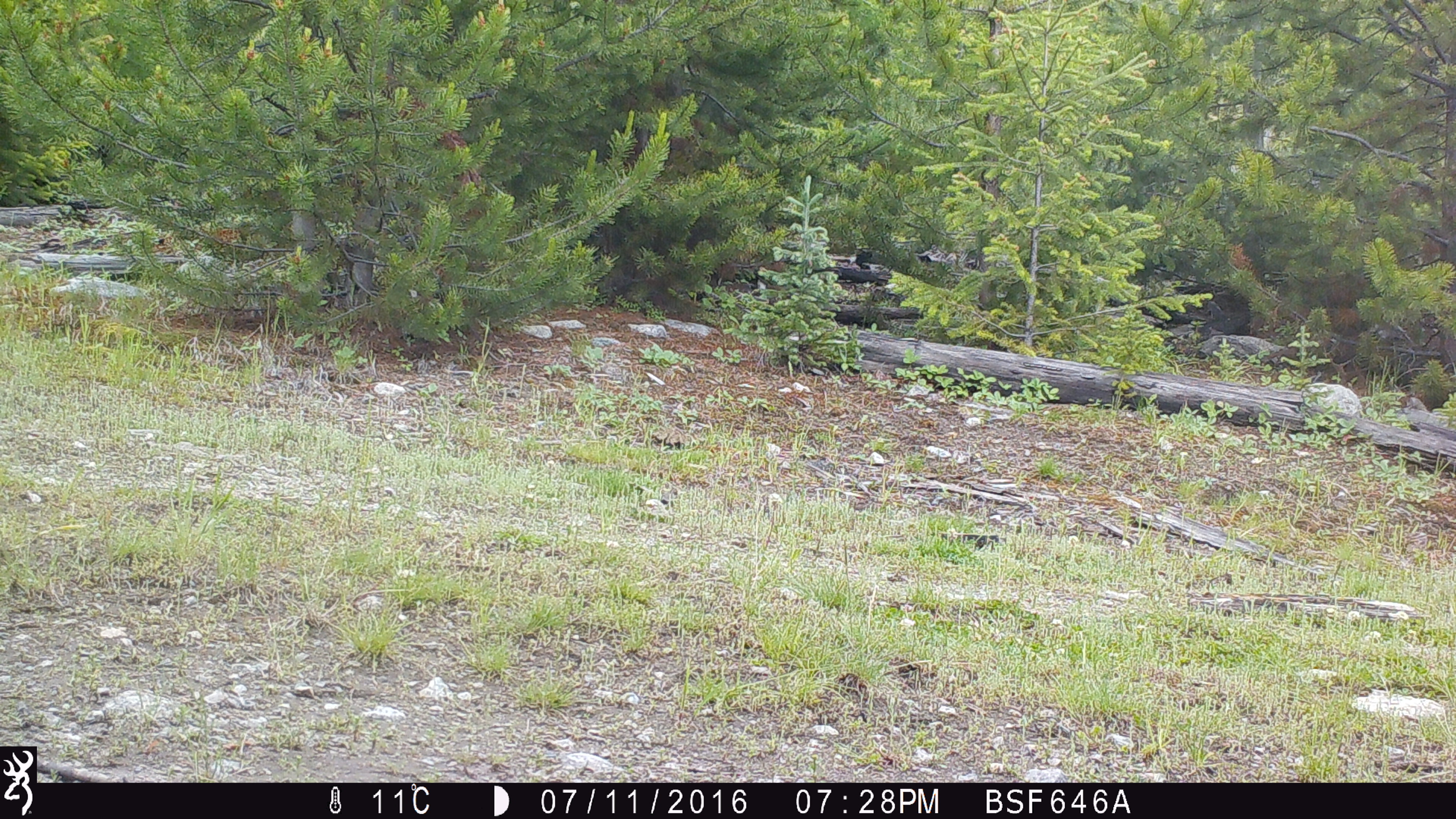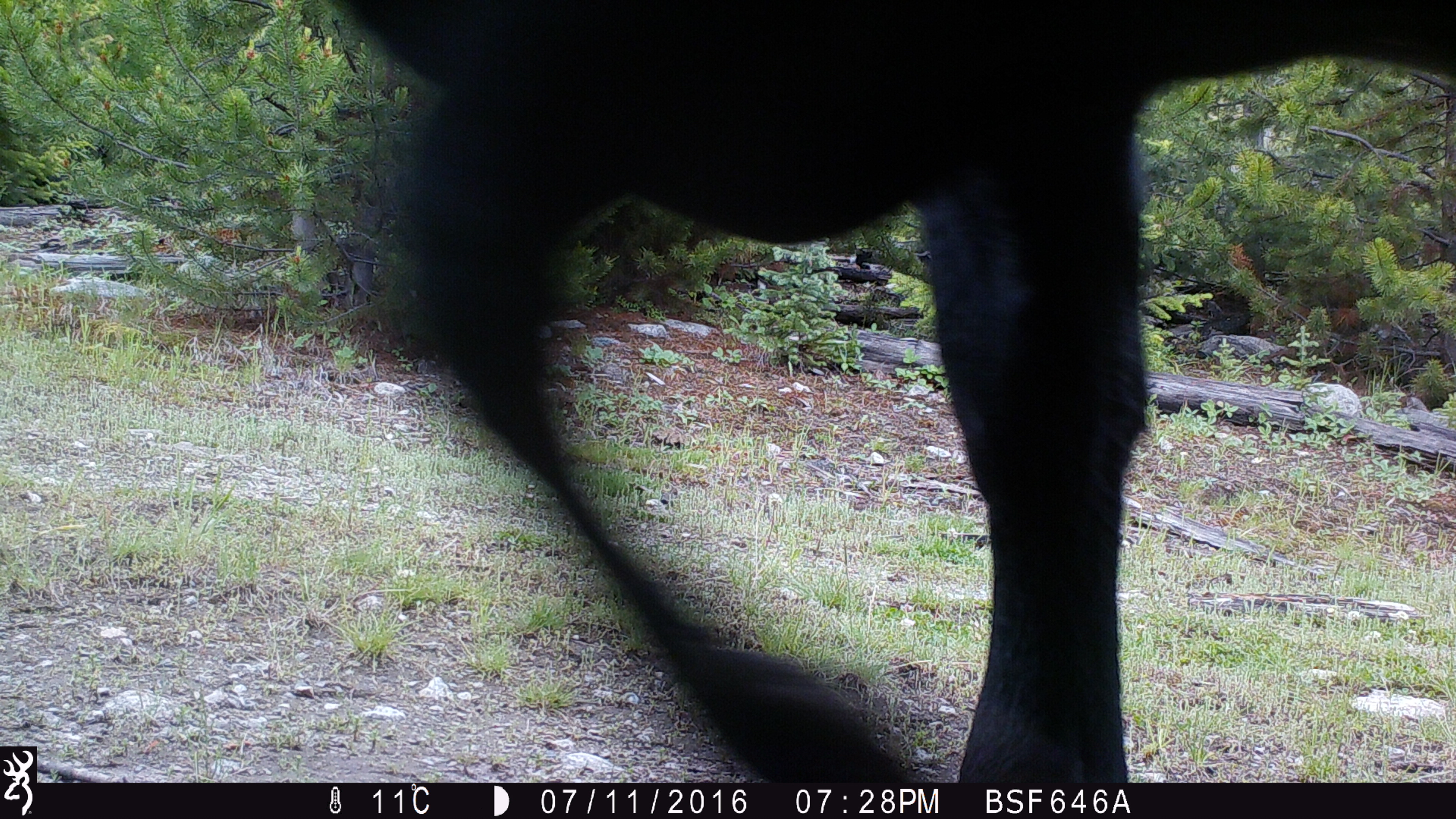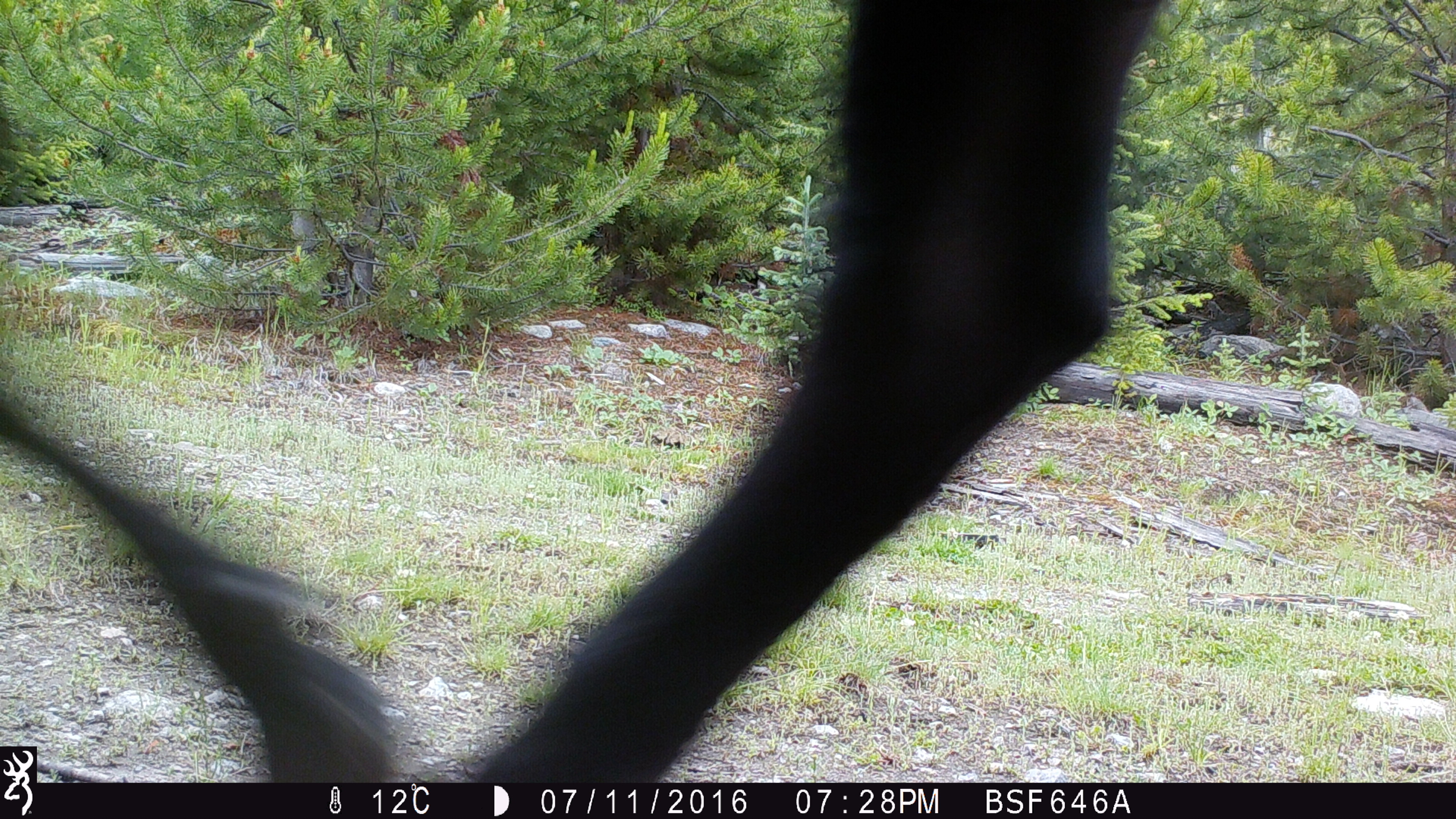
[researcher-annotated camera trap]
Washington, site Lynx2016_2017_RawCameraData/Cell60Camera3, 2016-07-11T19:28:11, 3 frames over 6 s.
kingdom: Animalia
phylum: Chordata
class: Mammalia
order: Artiodactyla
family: Bovidae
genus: Bos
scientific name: Bos taurus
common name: domestic cattle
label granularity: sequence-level